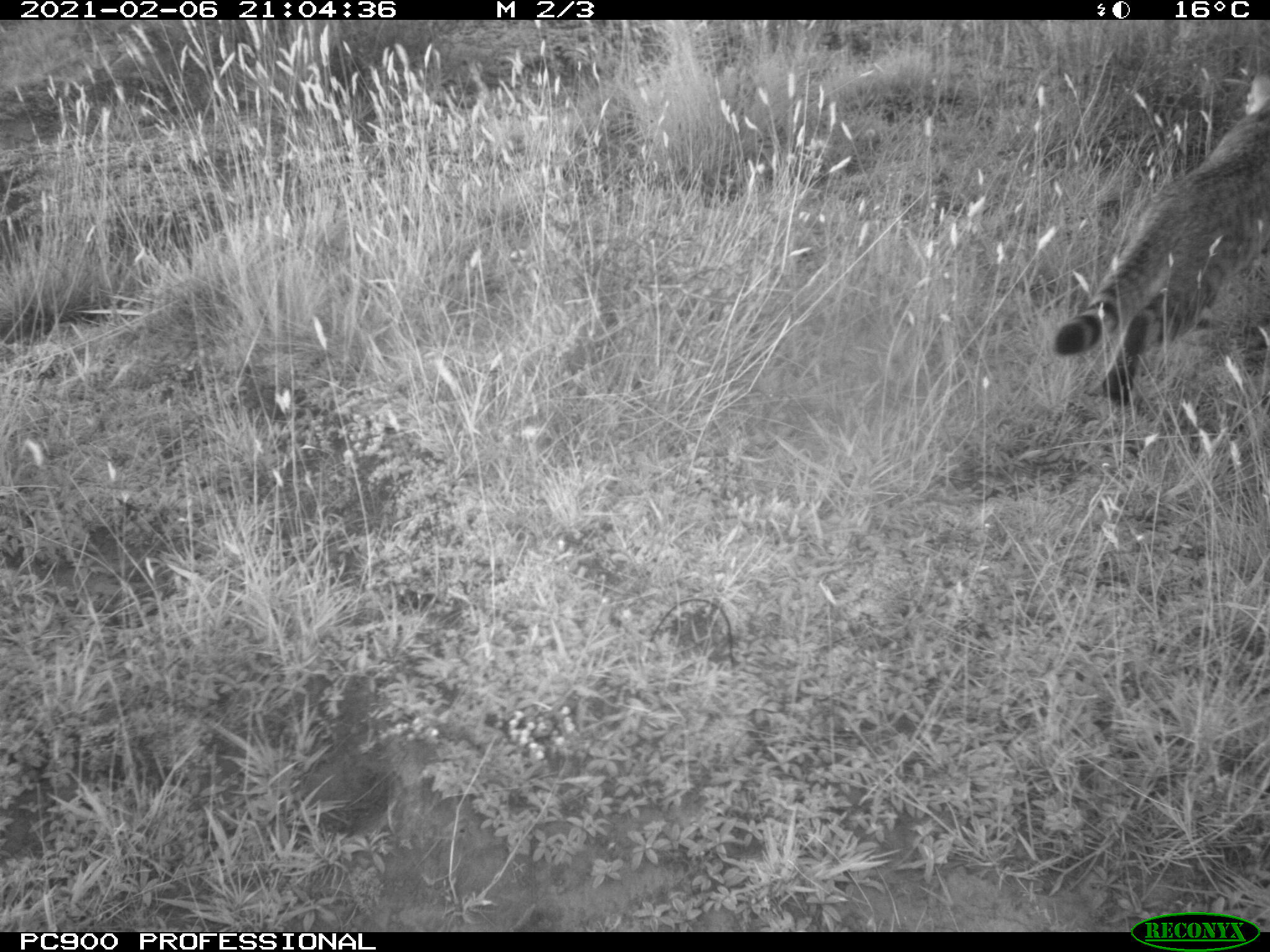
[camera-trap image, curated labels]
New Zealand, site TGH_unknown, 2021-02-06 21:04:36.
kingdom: Animalia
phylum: Chordata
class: Mammalia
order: Carnivora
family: Felidae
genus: Felis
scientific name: Felis catus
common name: domestic cat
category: cat